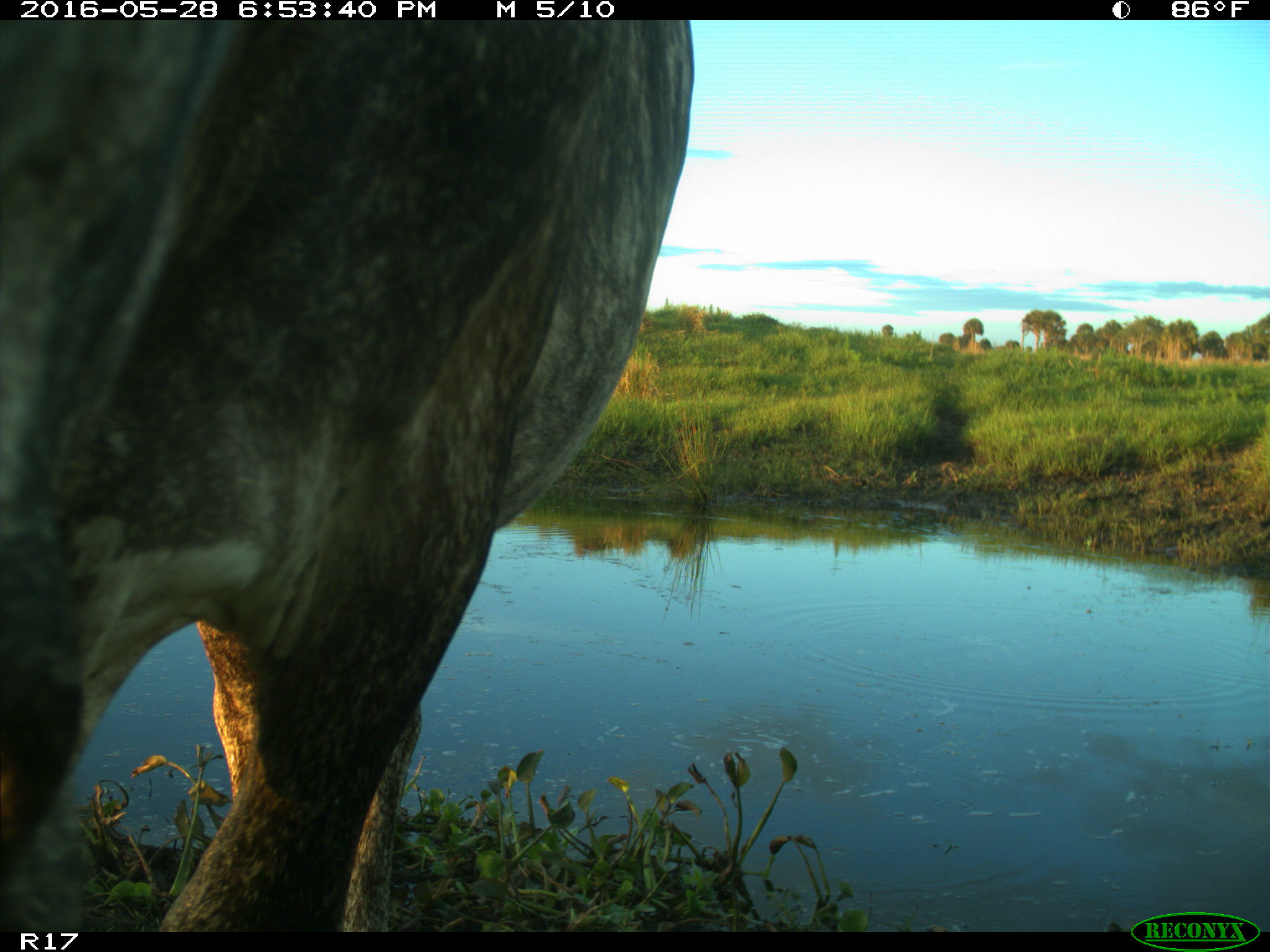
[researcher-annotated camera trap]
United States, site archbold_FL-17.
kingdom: Animalia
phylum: Chordata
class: Mammalia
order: Artiodactyla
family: Bovidae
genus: Bos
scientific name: Bos taurus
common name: domestic cow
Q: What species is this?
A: Bos taurus (domestic cow).